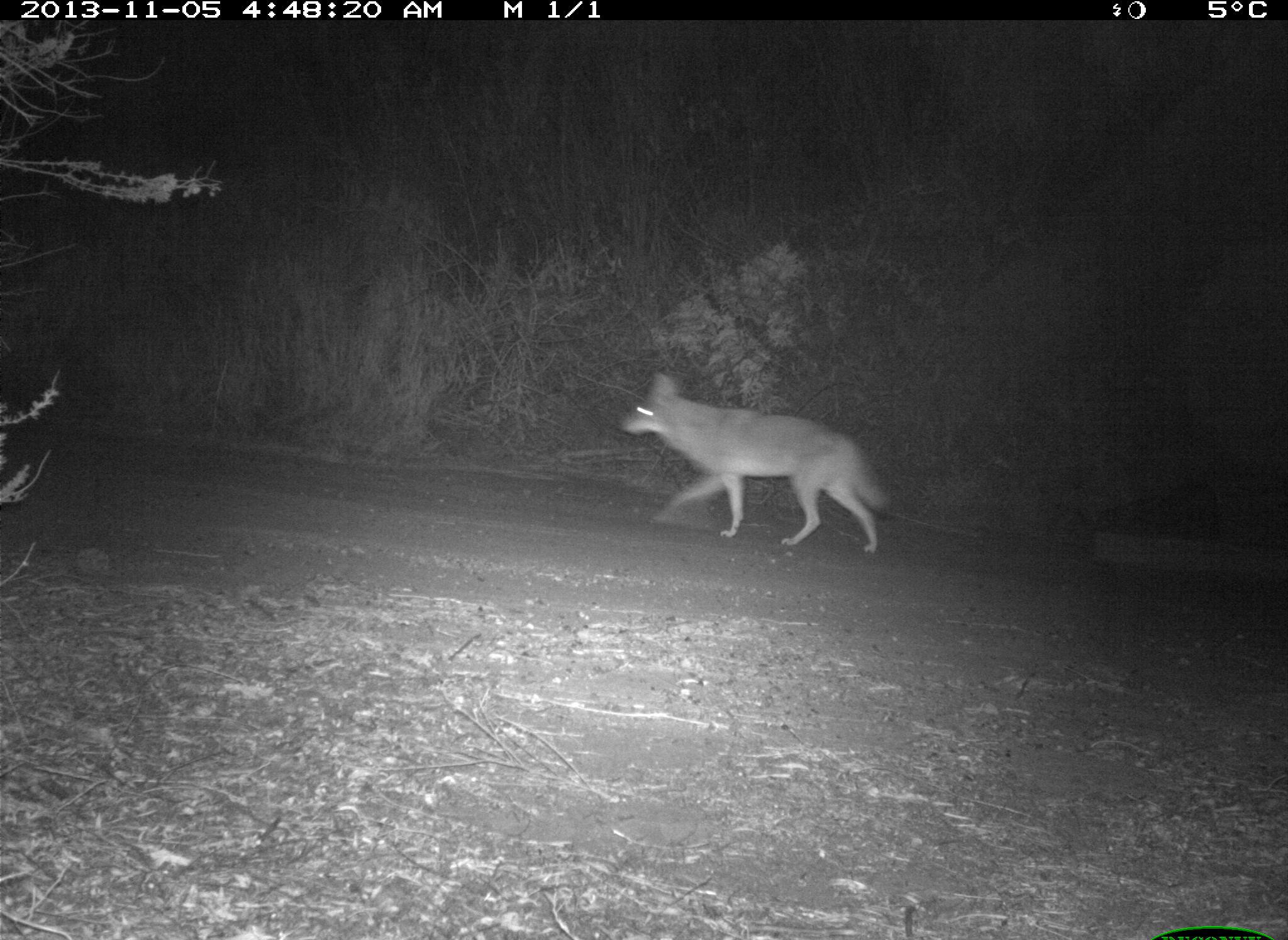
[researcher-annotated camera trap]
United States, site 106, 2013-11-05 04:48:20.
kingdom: Animalia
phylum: Chordata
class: Mammalia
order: Carnivora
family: Canidae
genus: Canis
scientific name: Canis latrans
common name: coyote